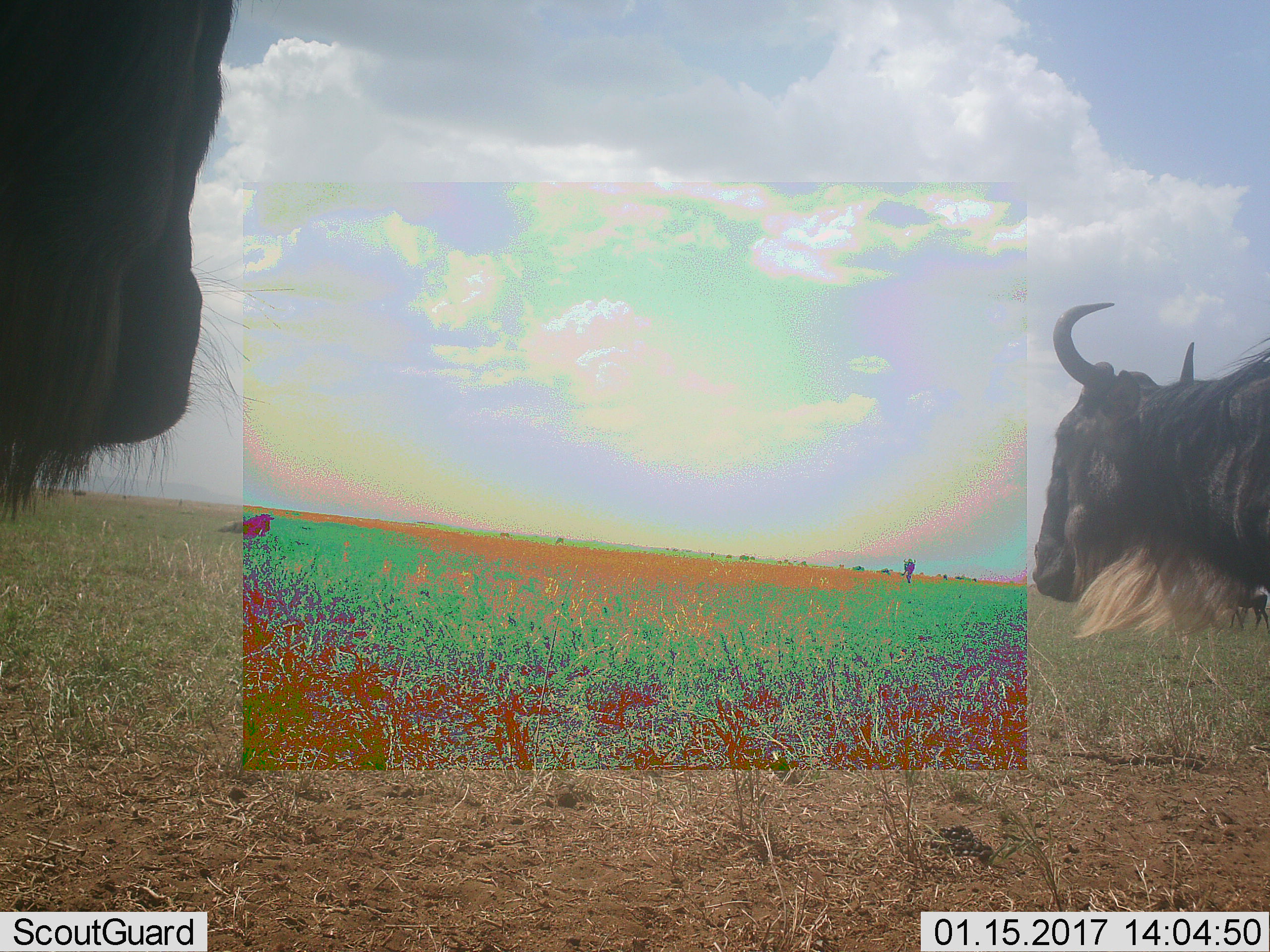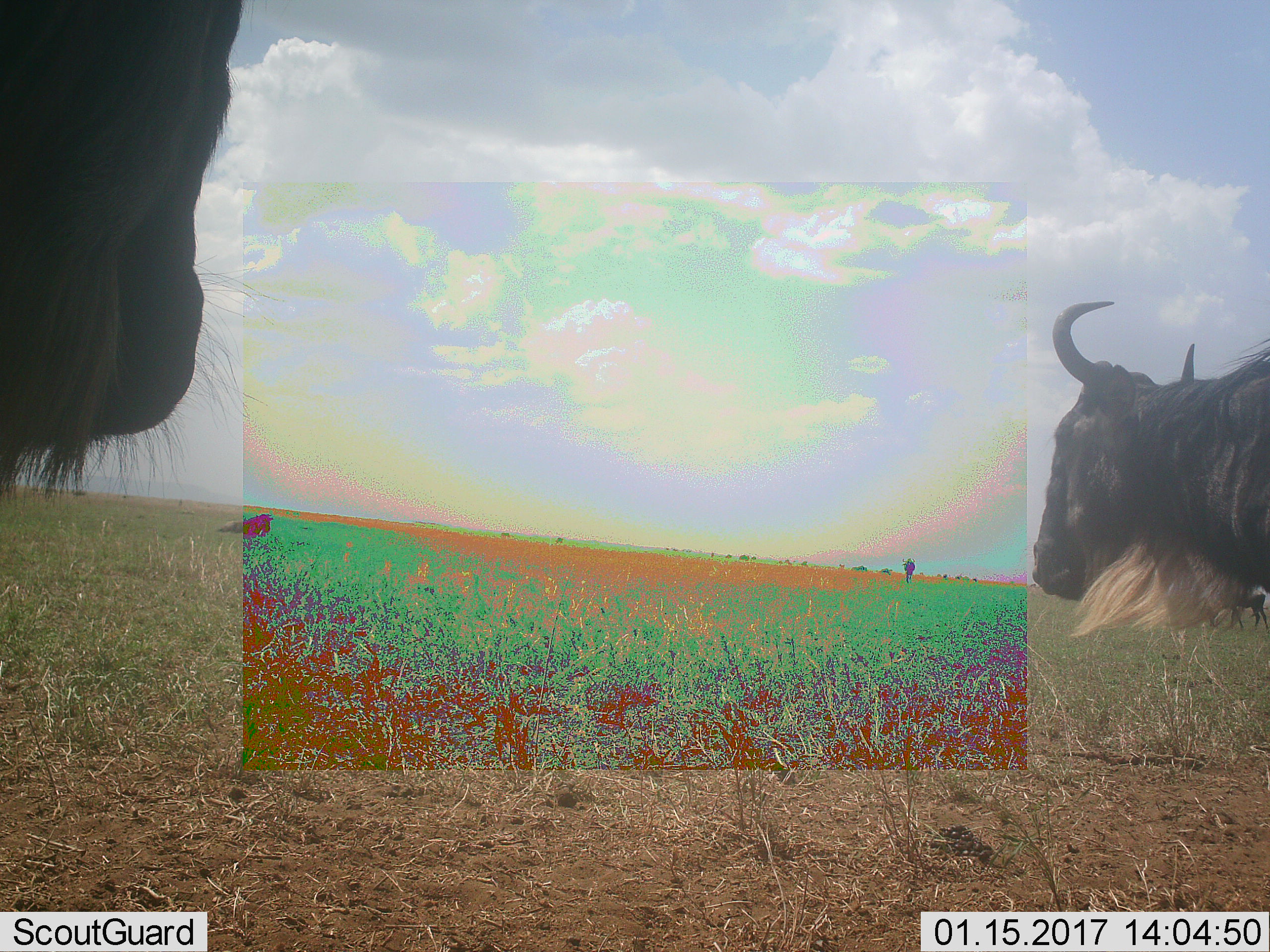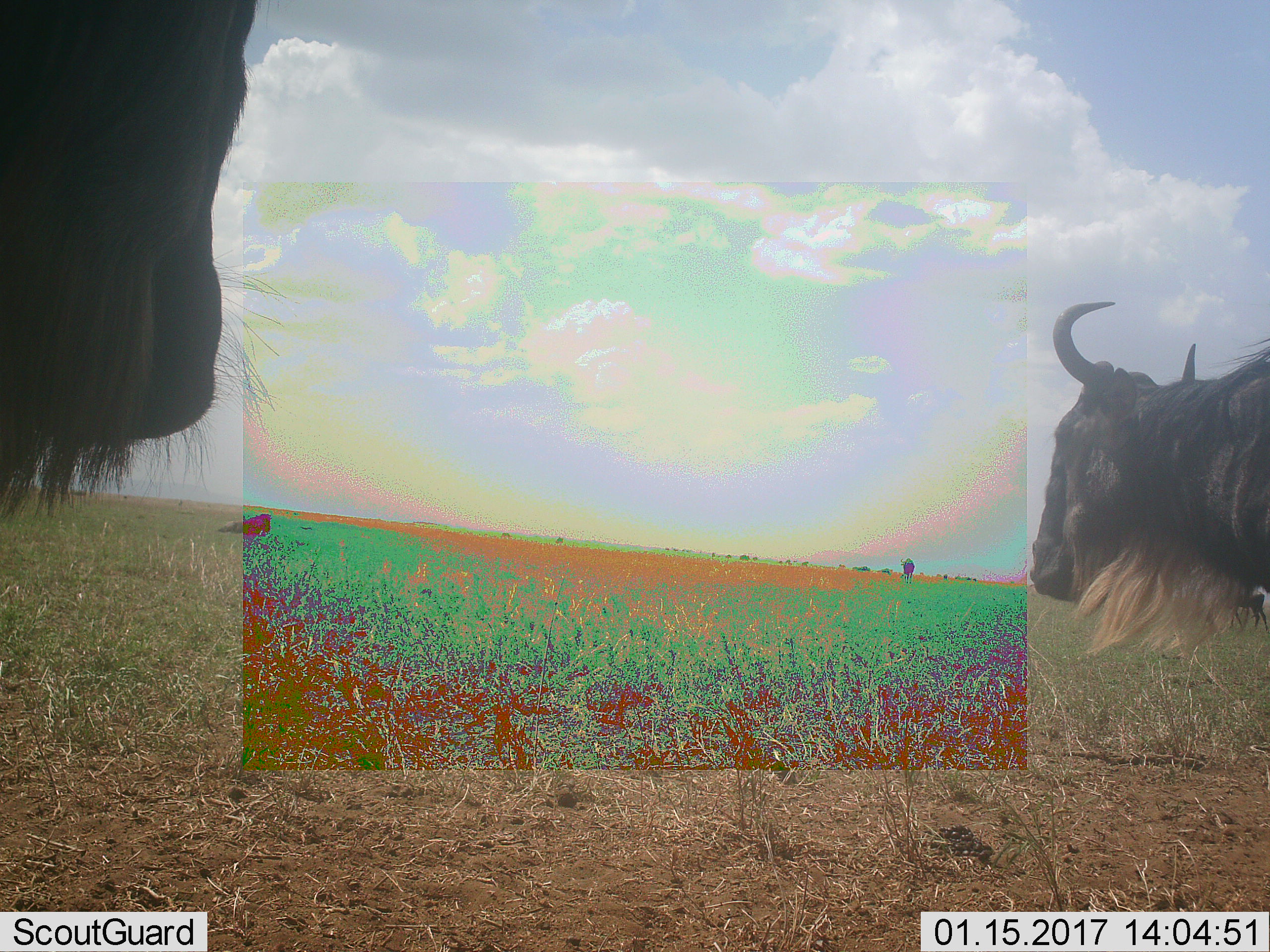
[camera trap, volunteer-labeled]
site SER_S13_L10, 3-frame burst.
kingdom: Animalia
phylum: Chordata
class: Mammalia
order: Artiodactyla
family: Bovidae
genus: Connochaetes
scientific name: Connochaetes taurinus taurinus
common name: blue wildebeest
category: wildebeestblue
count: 2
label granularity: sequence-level